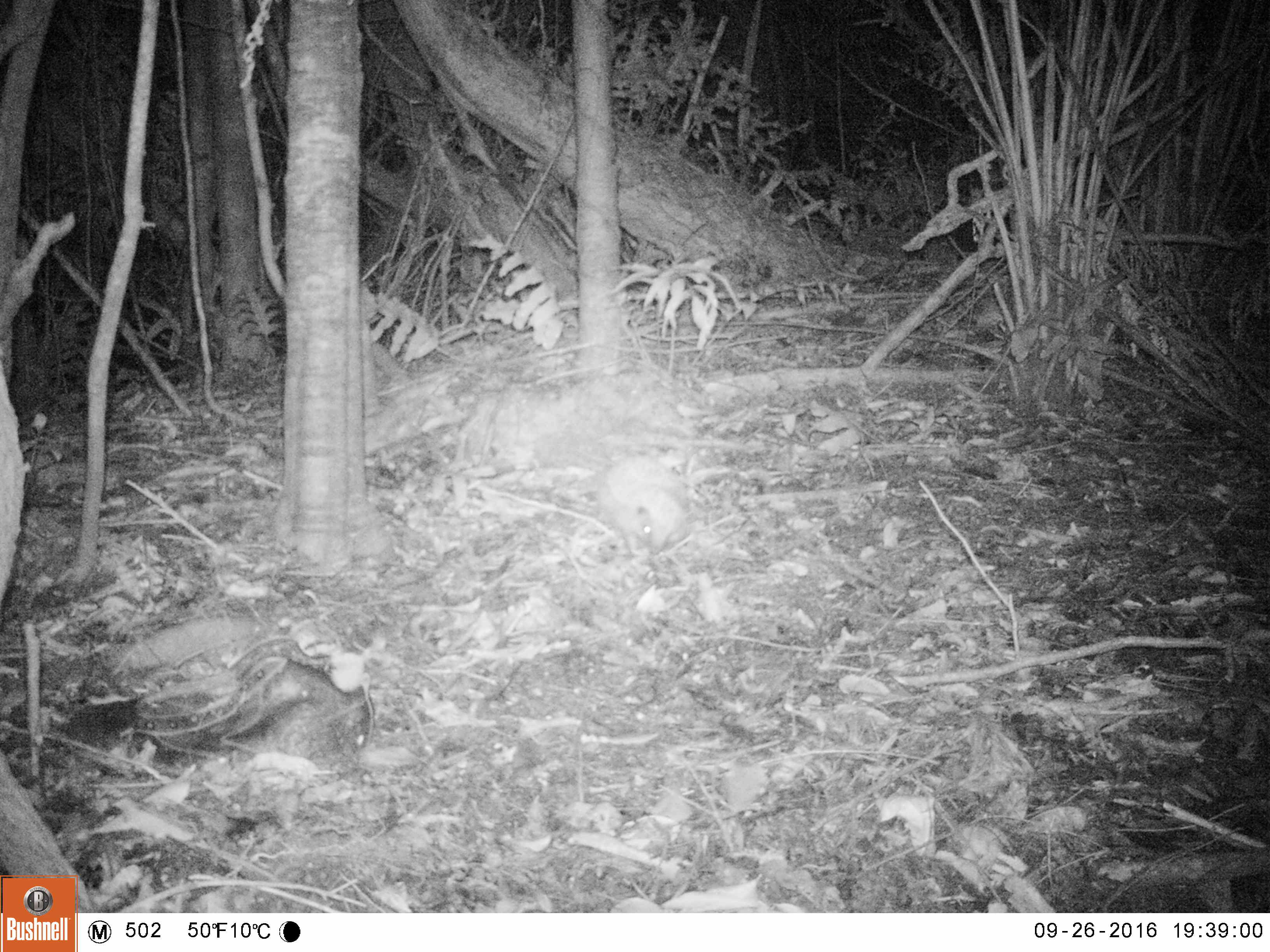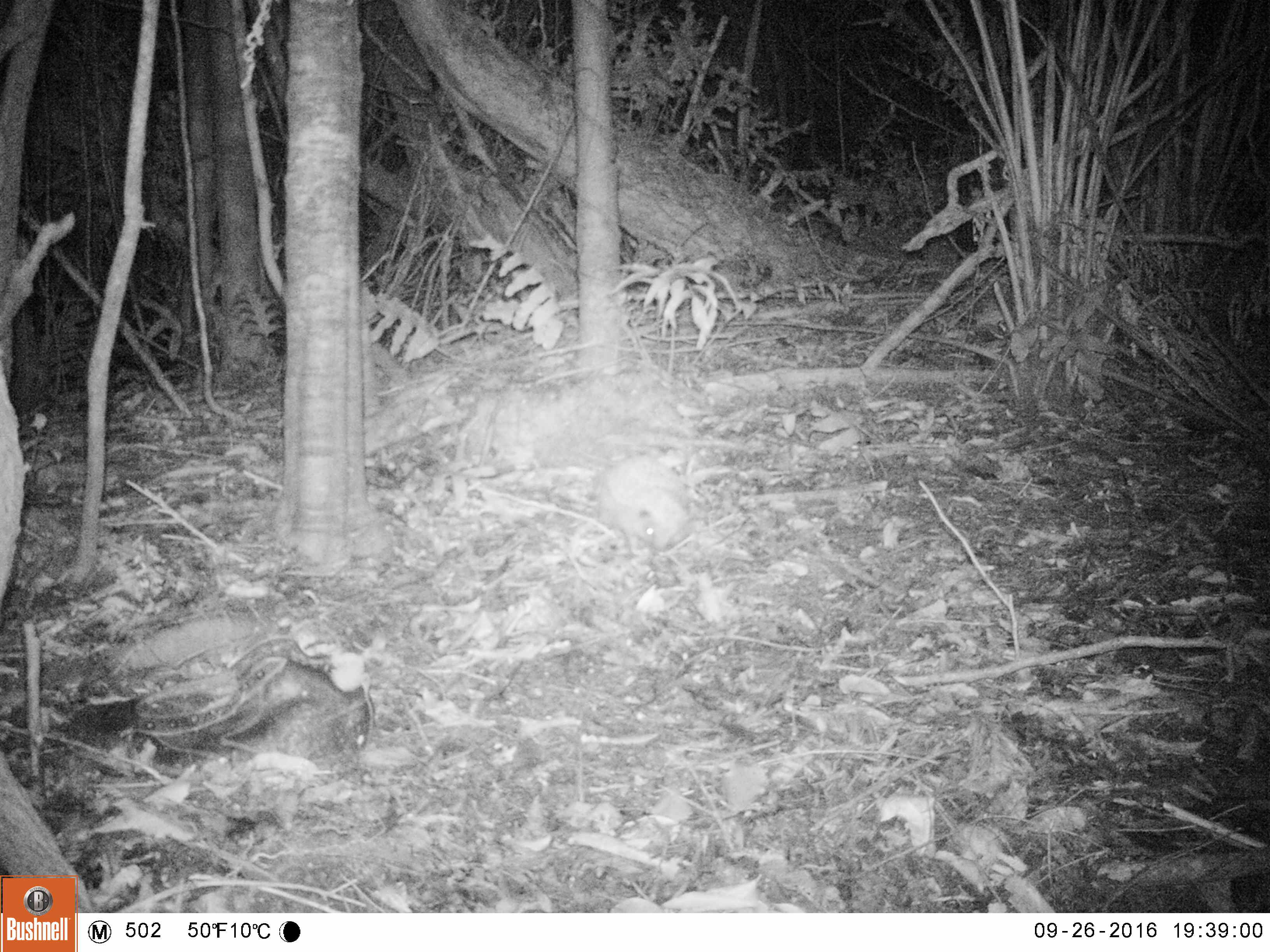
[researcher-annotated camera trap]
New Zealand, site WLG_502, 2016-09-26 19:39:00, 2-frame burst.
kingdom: Animalia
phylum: Chordata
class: Mammalia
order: Eulipotyphla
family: Erinaceidae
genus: Erinaceus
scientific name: Erinaceus europaeus europaeus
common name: european hedgehog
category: hedgehog